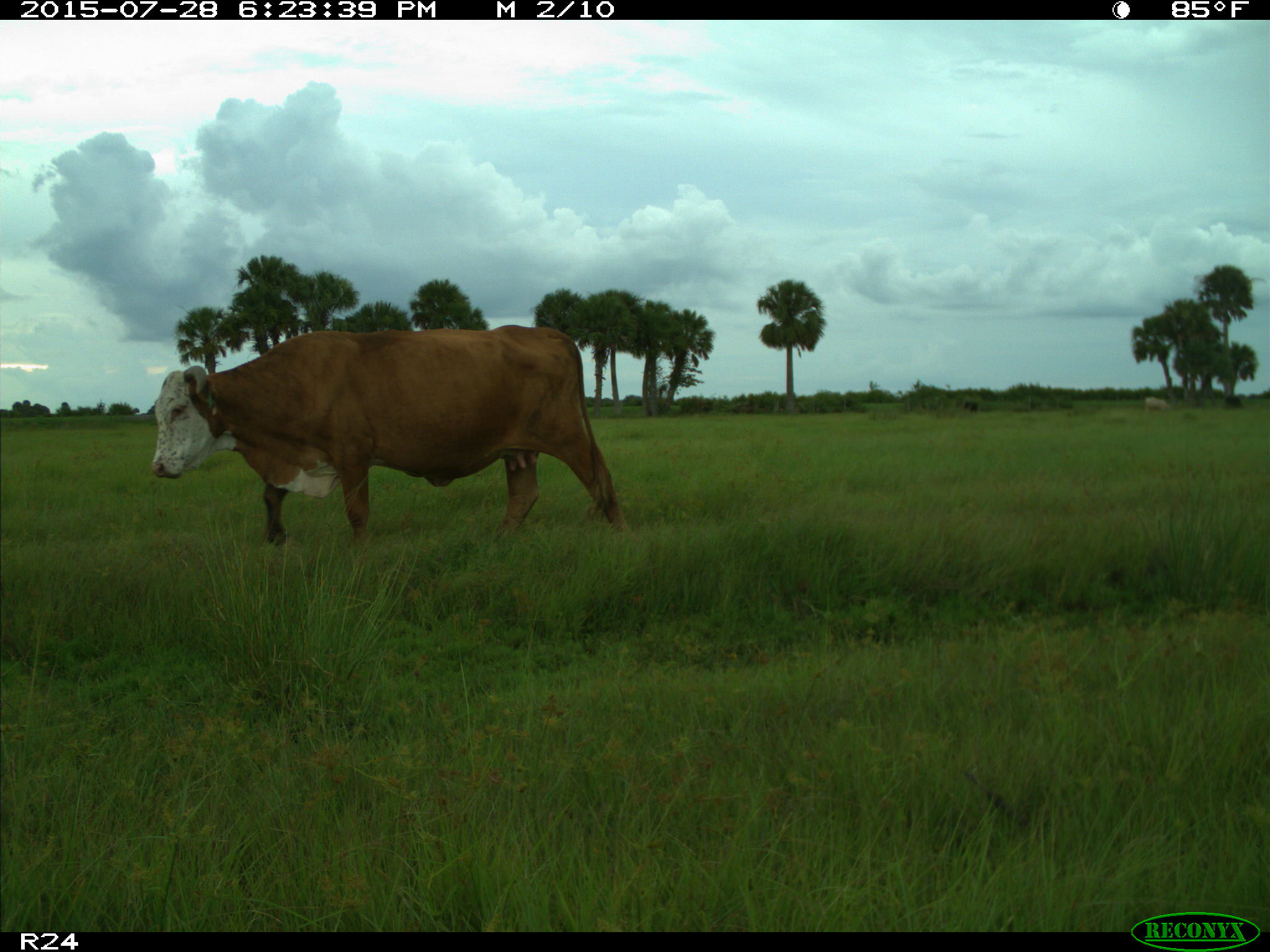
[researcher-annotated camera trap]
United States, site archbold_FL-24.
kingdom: Animalia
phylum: Chordata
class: Mammalia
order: Artiodactyla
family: Bovidae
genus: Bos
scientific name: Bos taurus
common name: domestic cow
Bos taurus (domestic cow).